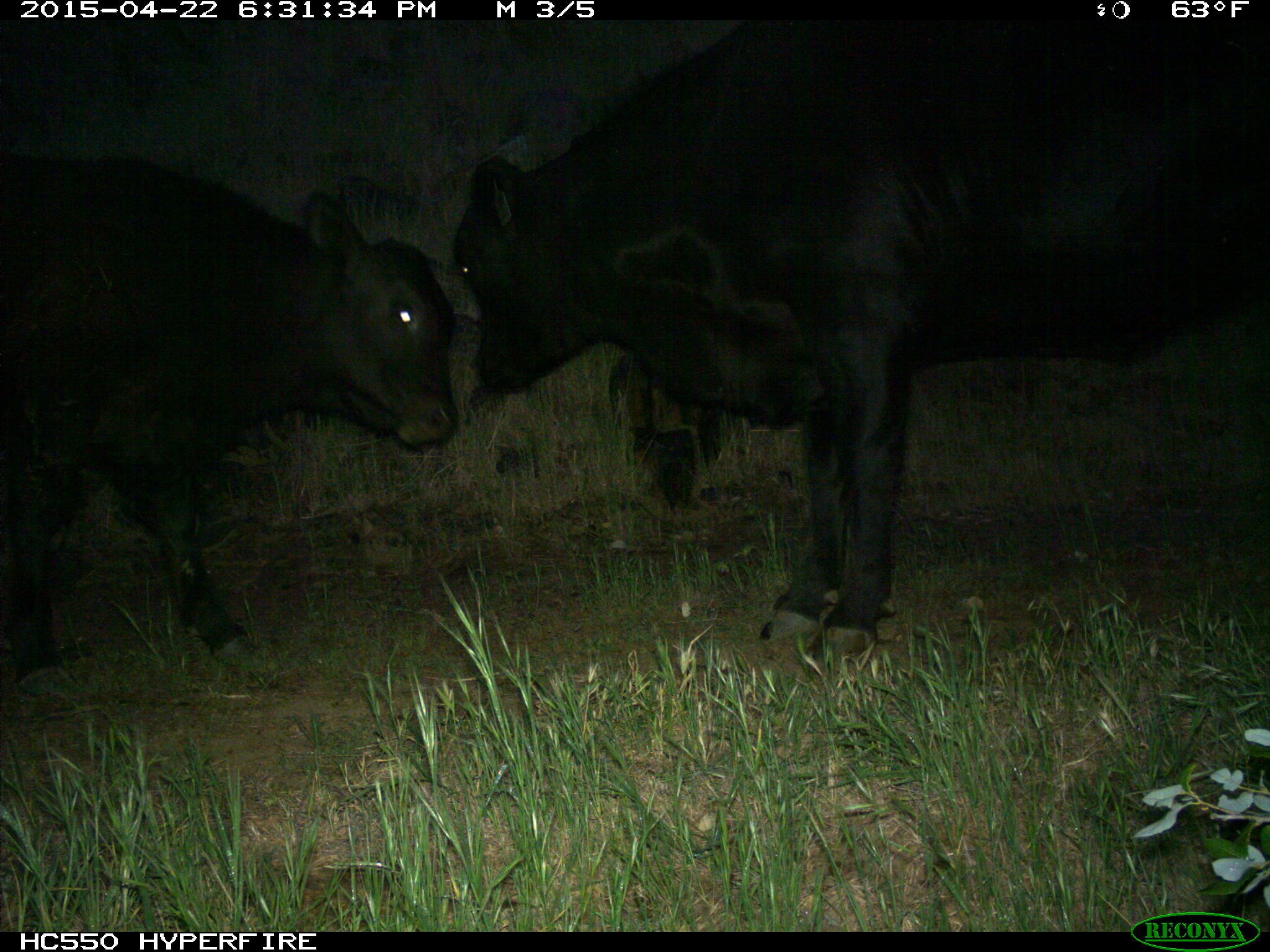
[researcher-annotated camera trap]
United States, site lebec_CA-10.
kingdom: Animalia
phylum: Chordata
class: Mammalia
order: Artiodactyla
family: Bovidae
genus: Bos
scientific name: Bos taurus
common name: domestic cow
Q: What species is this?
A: Bos taurus (domestic cow).